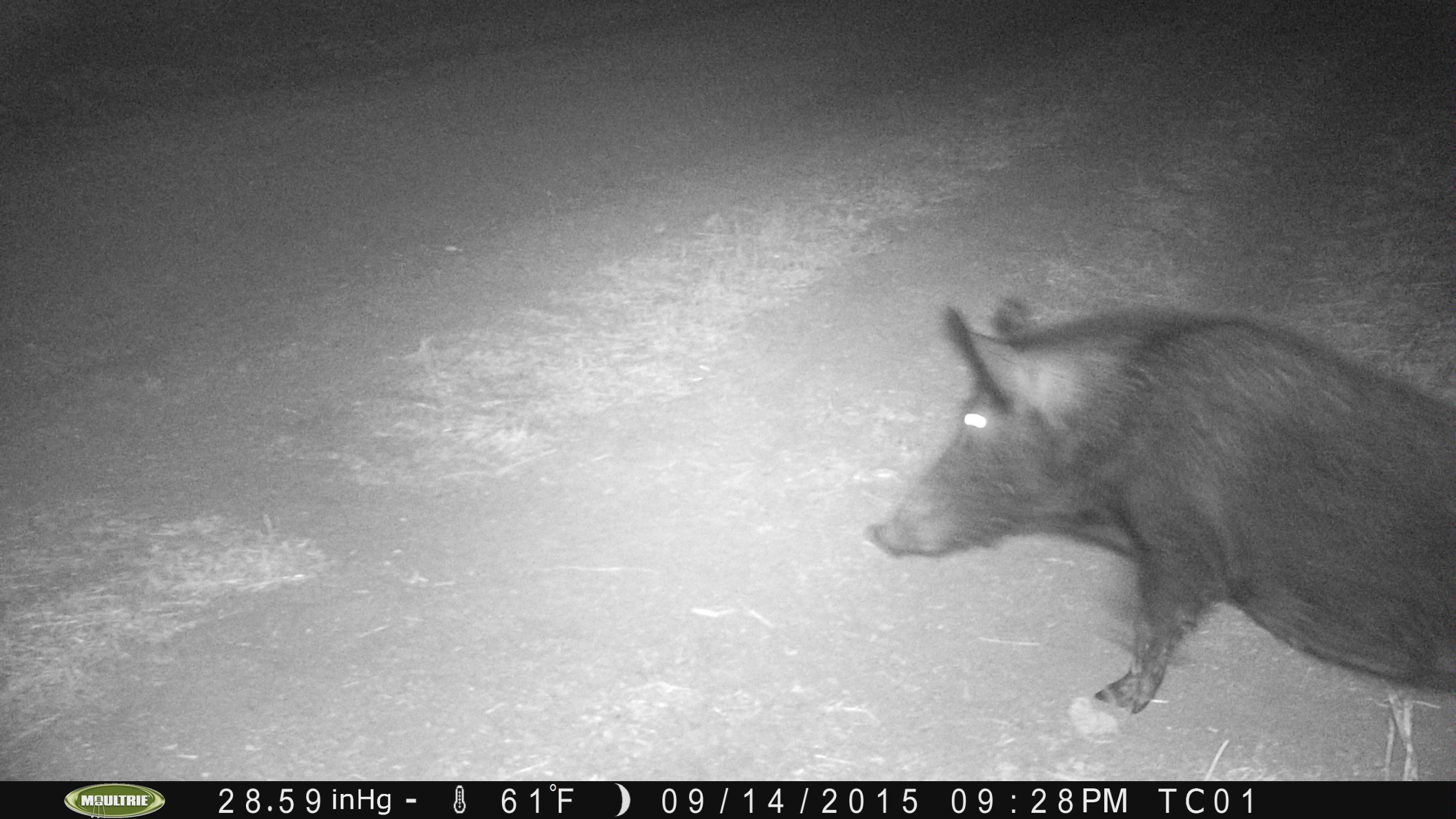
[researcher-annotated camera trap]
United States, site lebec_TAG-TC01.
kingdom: Animalia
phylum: Chordata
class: Mammalia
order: Artiodactyla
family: Suidae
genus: Sus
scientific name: Sus scrofa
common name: wild boar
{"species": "Sus scrofa (wild boar)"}